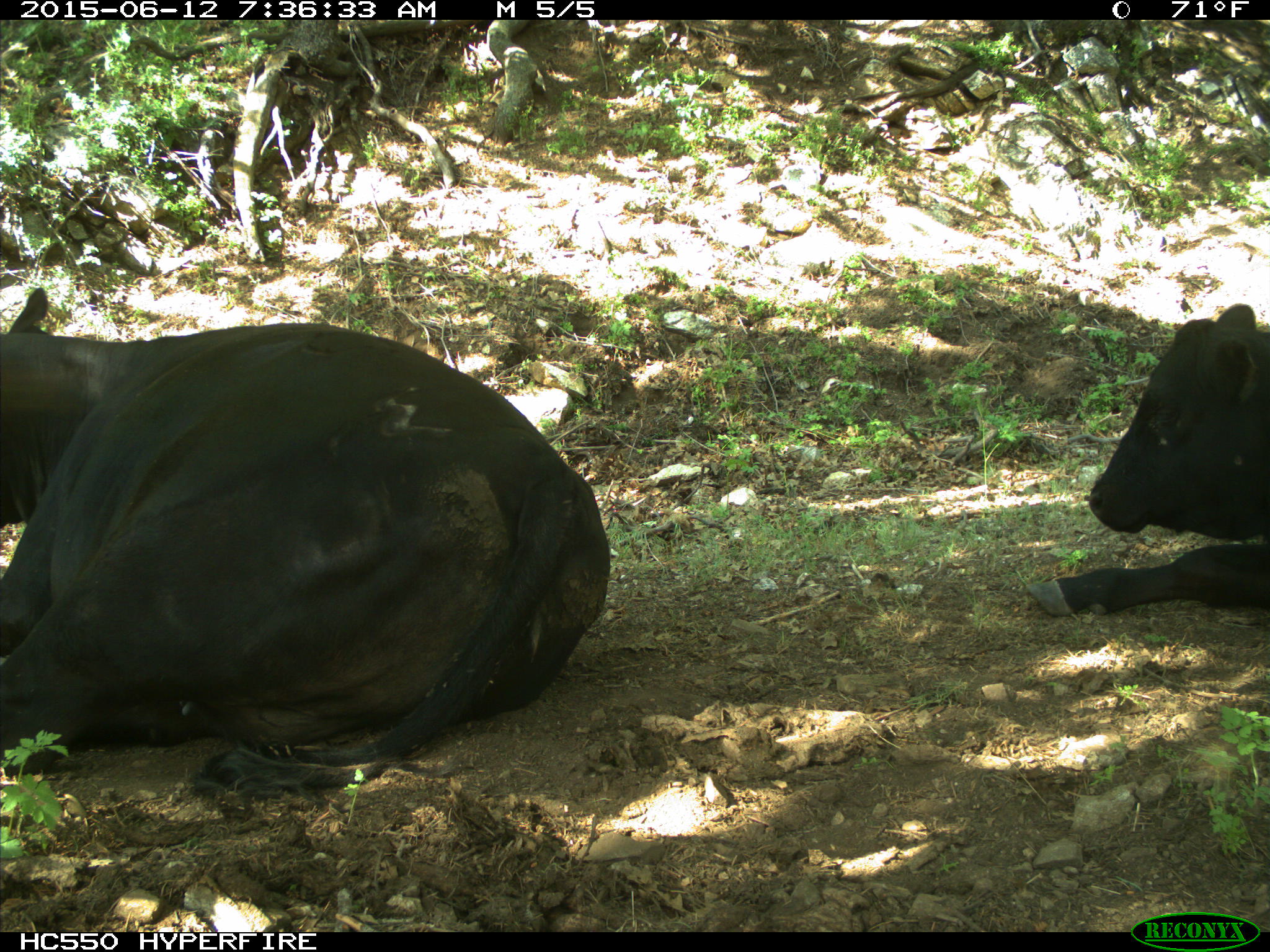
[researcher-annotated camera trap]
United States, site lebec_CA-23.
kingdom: Animalia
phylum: Chordata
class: Mammalia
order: Artiodactyla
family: Bovidae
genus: Bos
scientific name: Bos taurus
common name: domestic cow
Bos taurus (domestic cow).